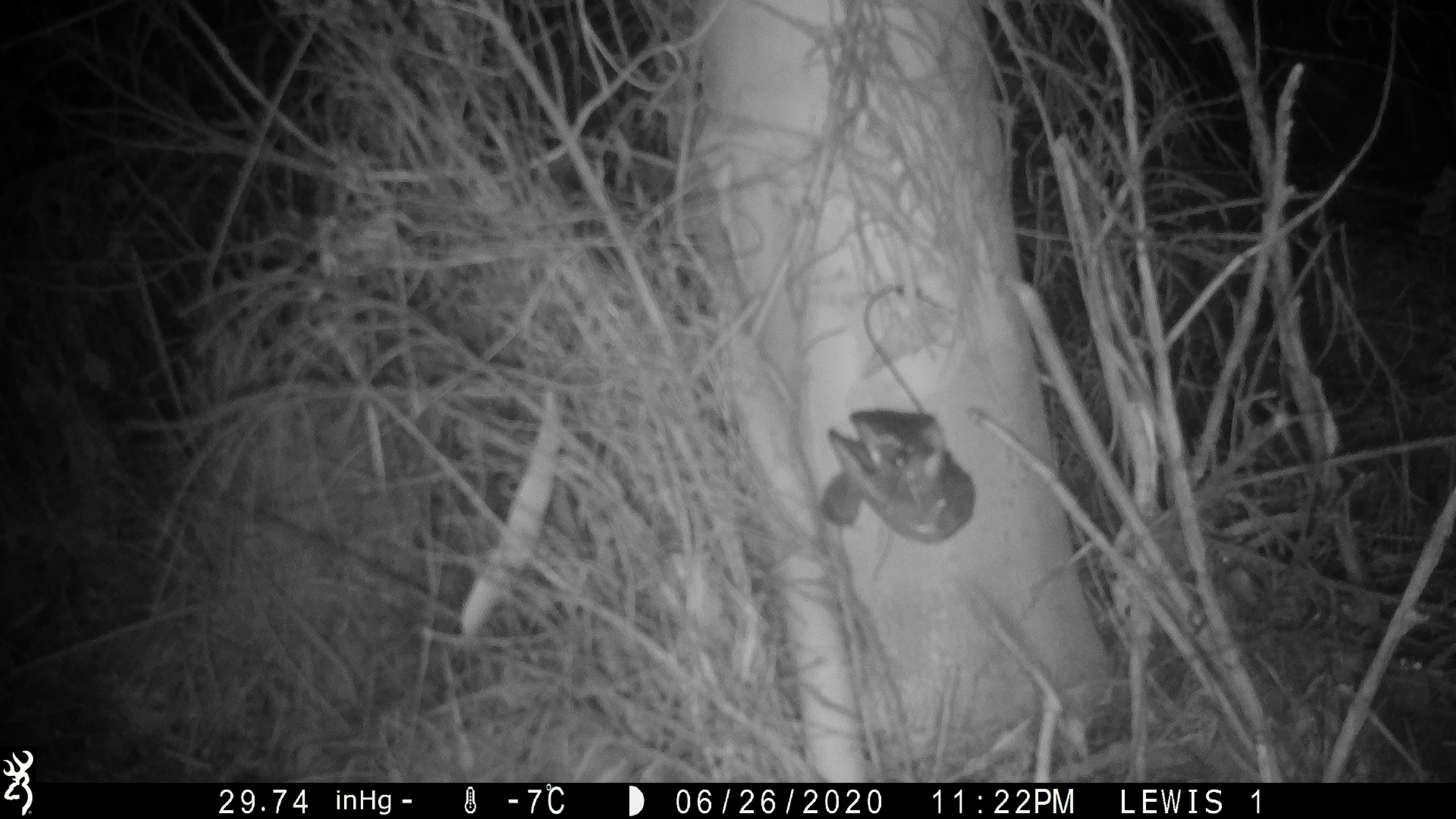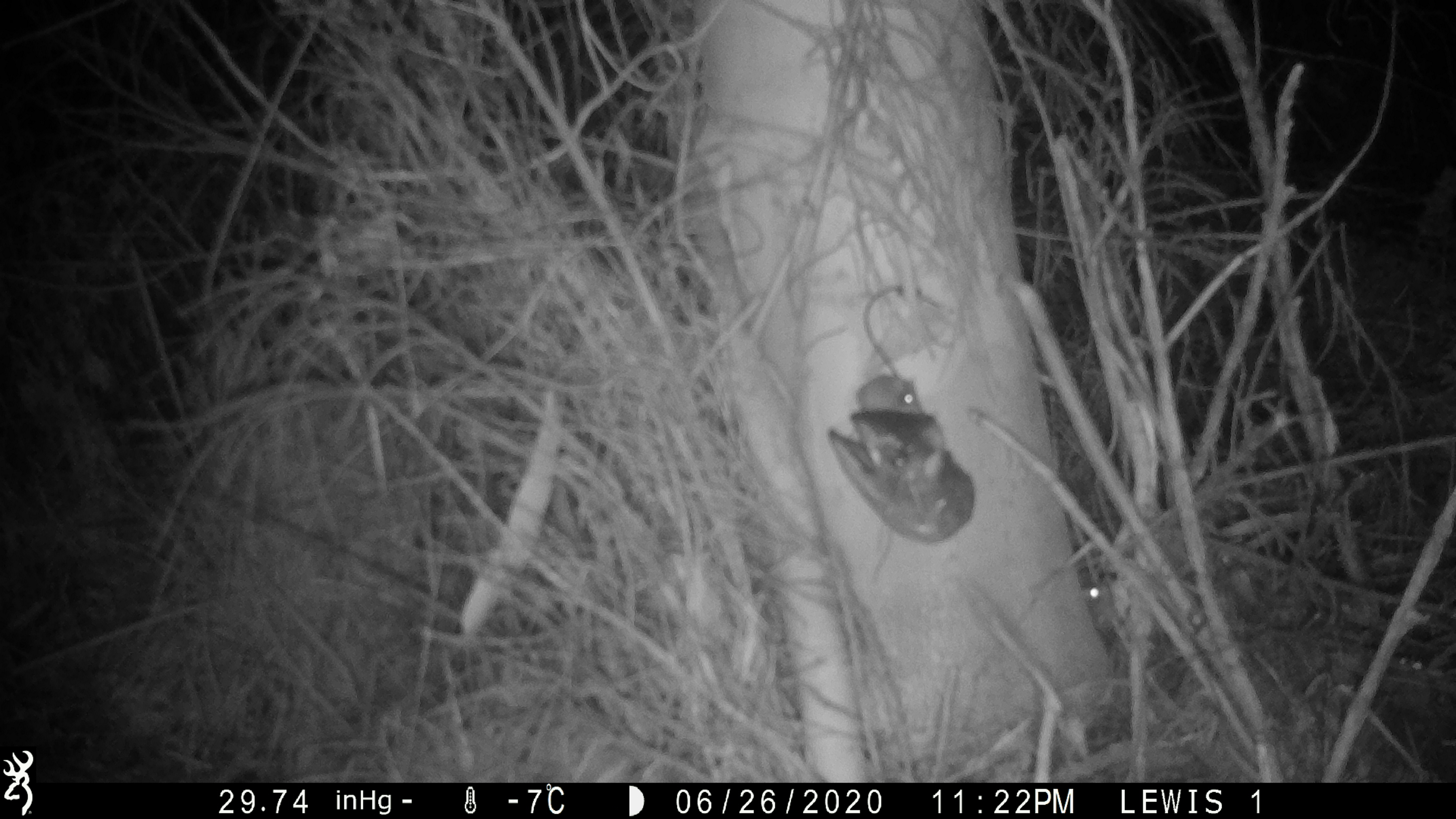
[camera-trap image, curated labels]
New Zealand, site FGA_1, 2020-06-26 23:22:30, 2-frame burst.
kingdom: Animalia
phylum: Chordata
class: Mammalia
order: Rodentia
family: Muridae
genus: Mus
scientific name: Mus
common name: mouse